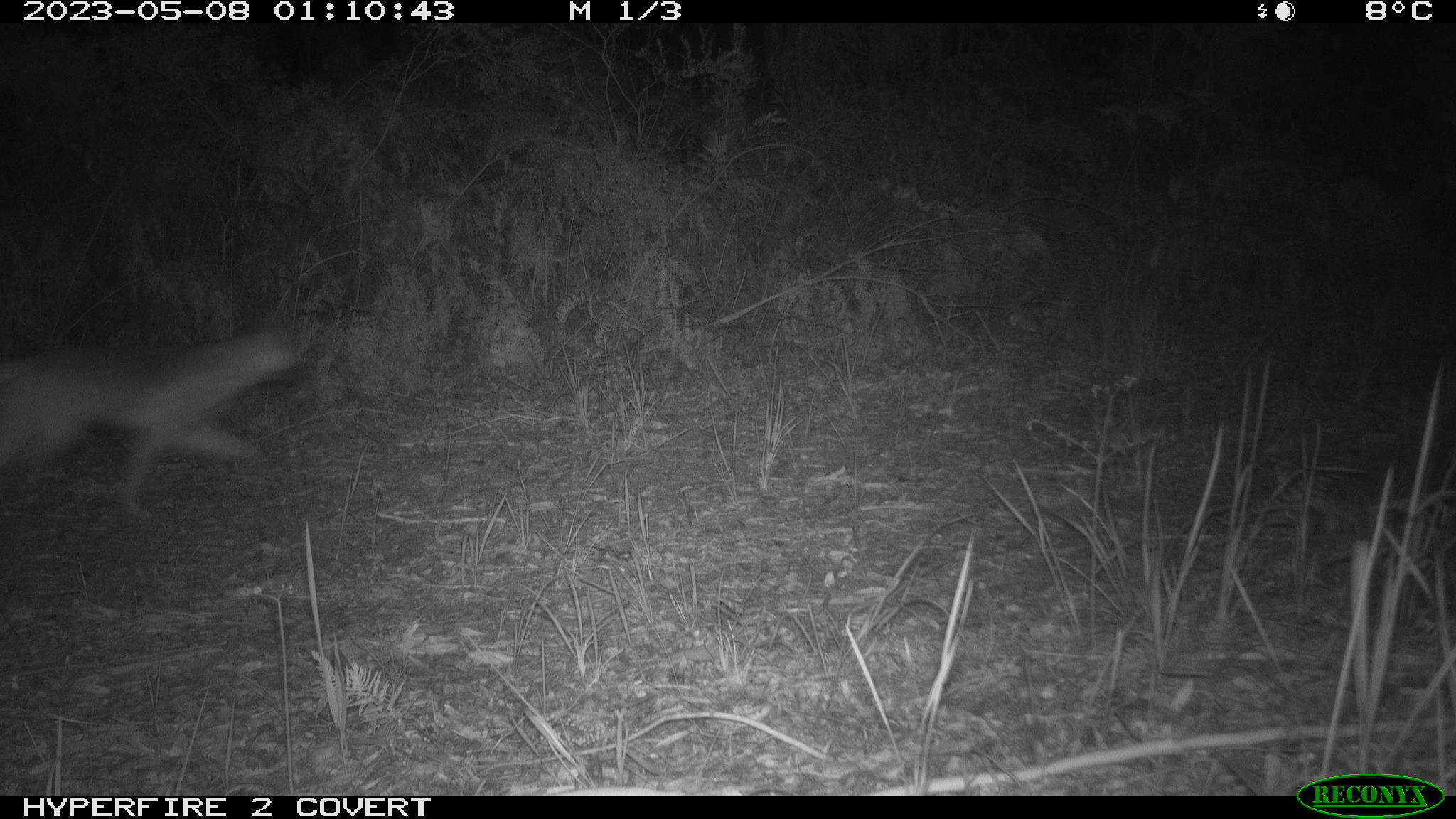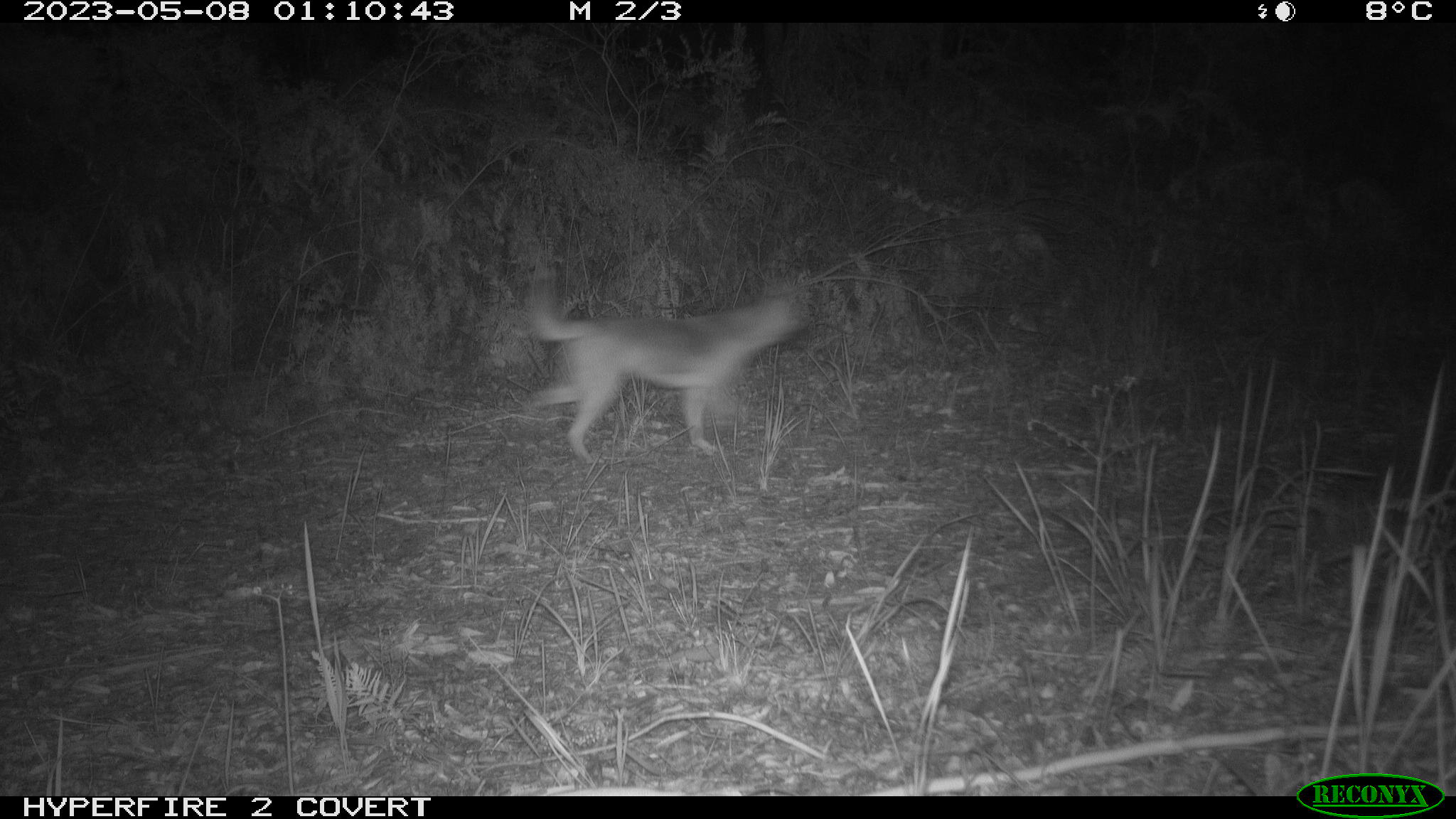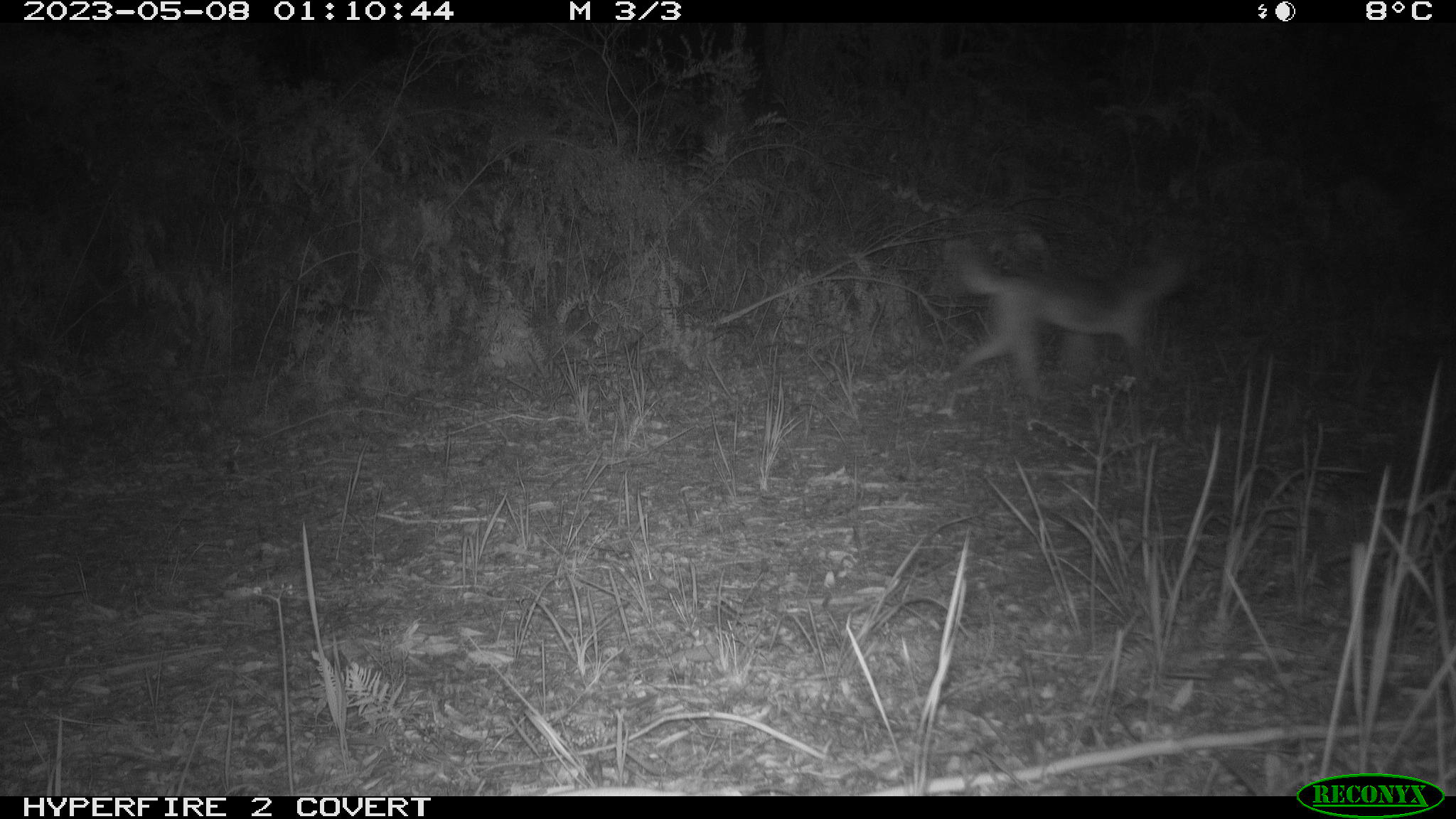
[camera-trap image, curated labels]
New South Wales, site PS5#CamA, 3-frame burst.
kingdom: Animalia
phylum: Chordata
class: Mammalia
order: Carnivora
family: Canidae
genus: Canis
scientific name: Canis familiaris dingo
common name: dingo